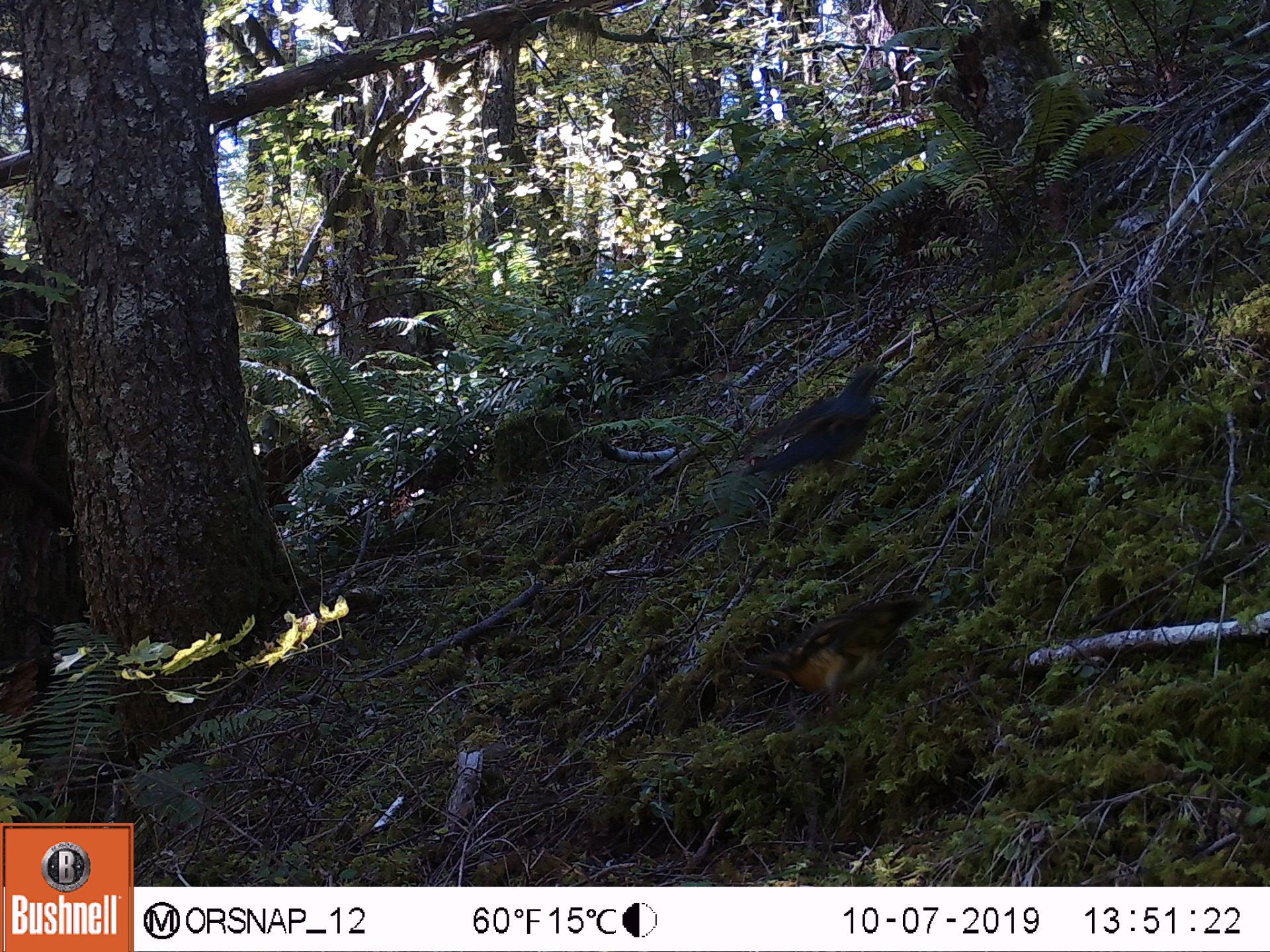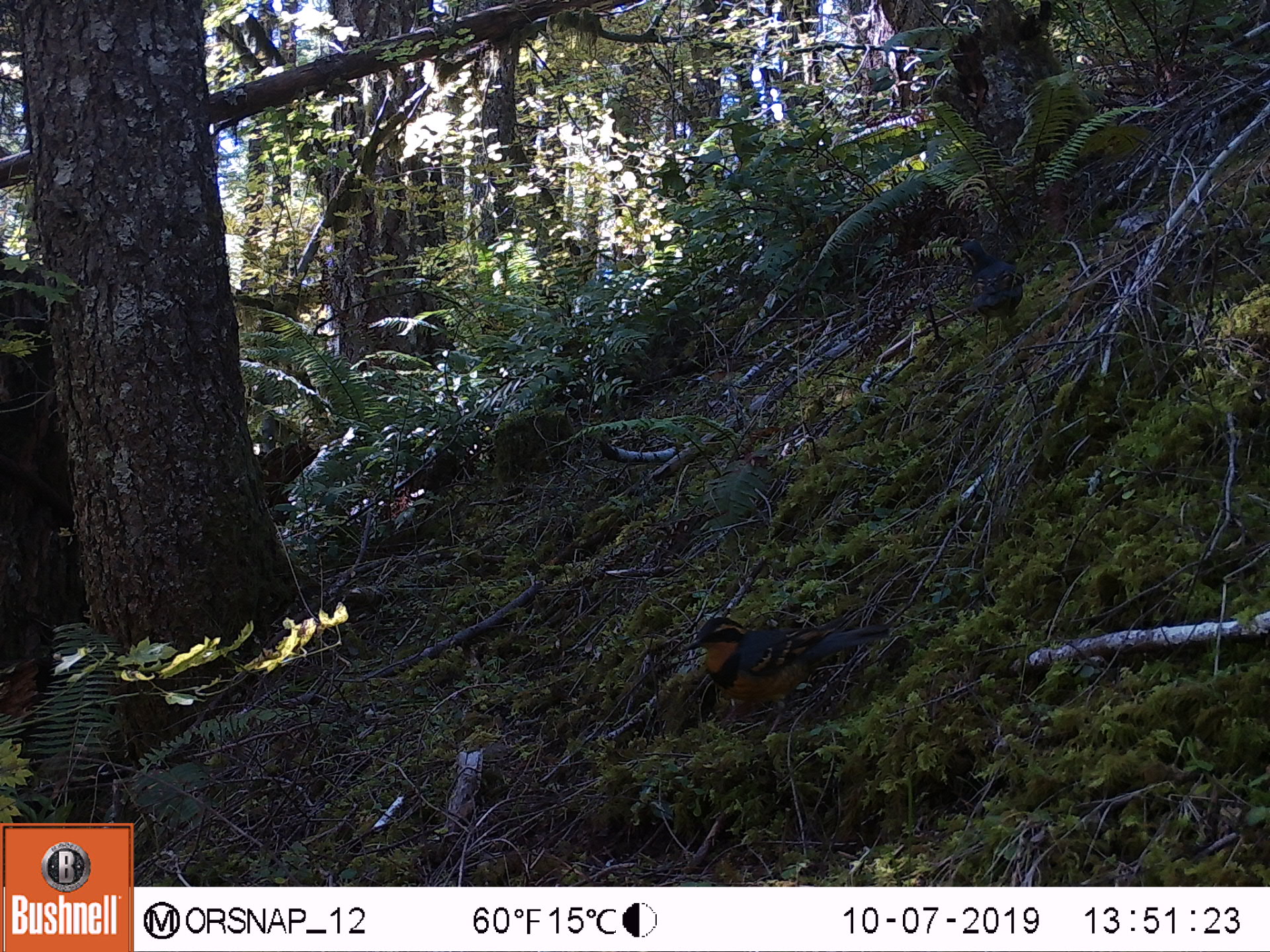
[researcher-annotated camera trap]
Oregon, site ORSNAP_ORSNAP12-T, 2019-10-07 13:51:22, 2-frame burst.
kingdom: Animalia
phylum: Chordata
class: Aves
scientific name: Aves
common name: bird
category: other bird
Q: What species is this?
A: Other bird (bird) (Aves).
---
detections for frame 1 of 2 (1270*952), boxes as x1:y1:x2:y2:
other bird: 726:593:934:740; 739:349:904:500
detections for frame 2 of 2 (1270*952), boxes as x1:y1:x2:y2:
other bird: 676:590:899:731